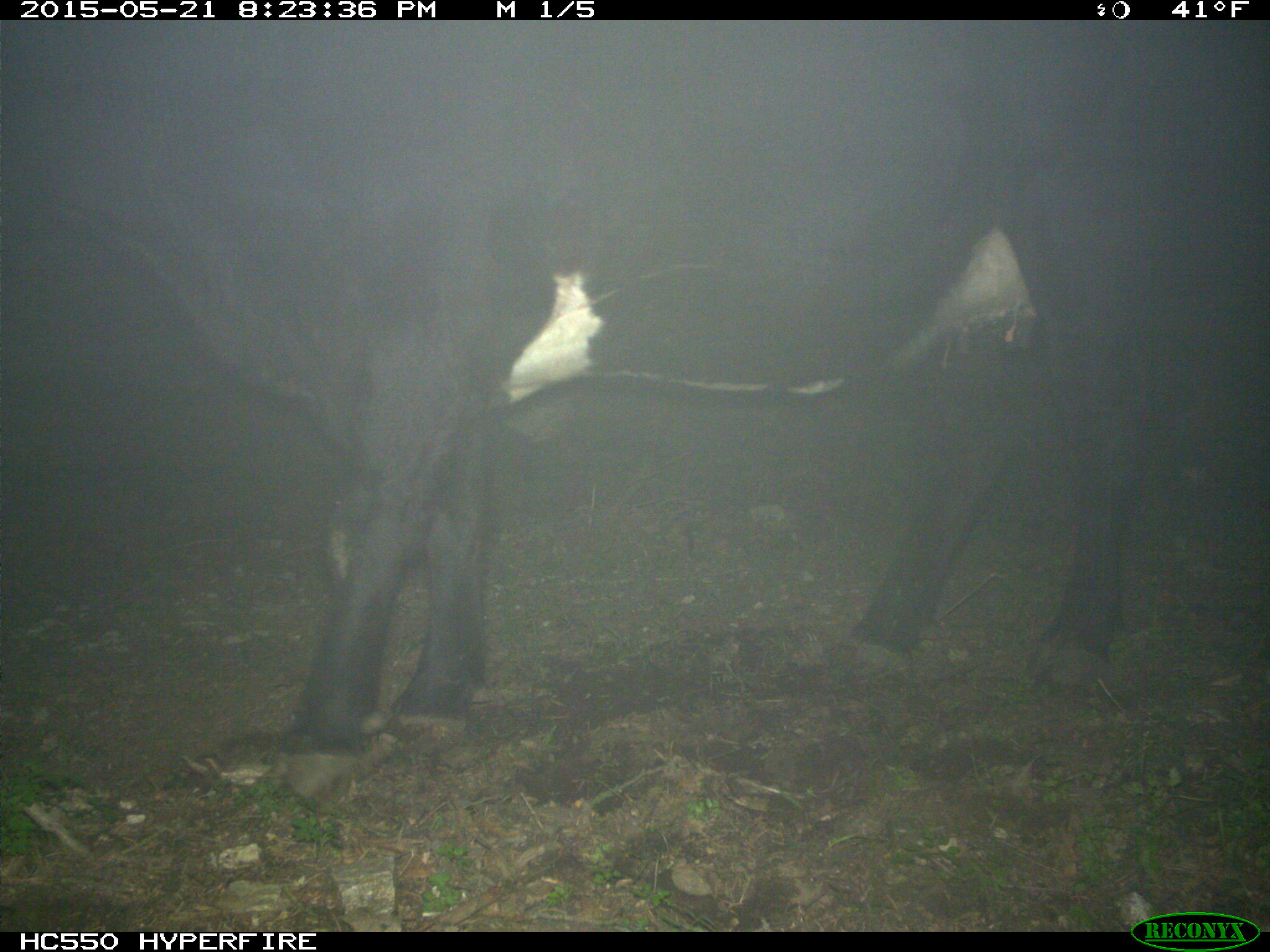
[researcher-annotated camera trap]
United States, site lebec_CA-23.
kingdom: Animalia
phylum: Chordata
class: Mammalia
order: Artiodactyla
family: Bovidae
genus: Bos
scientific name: Bos taurus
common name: domestic cow